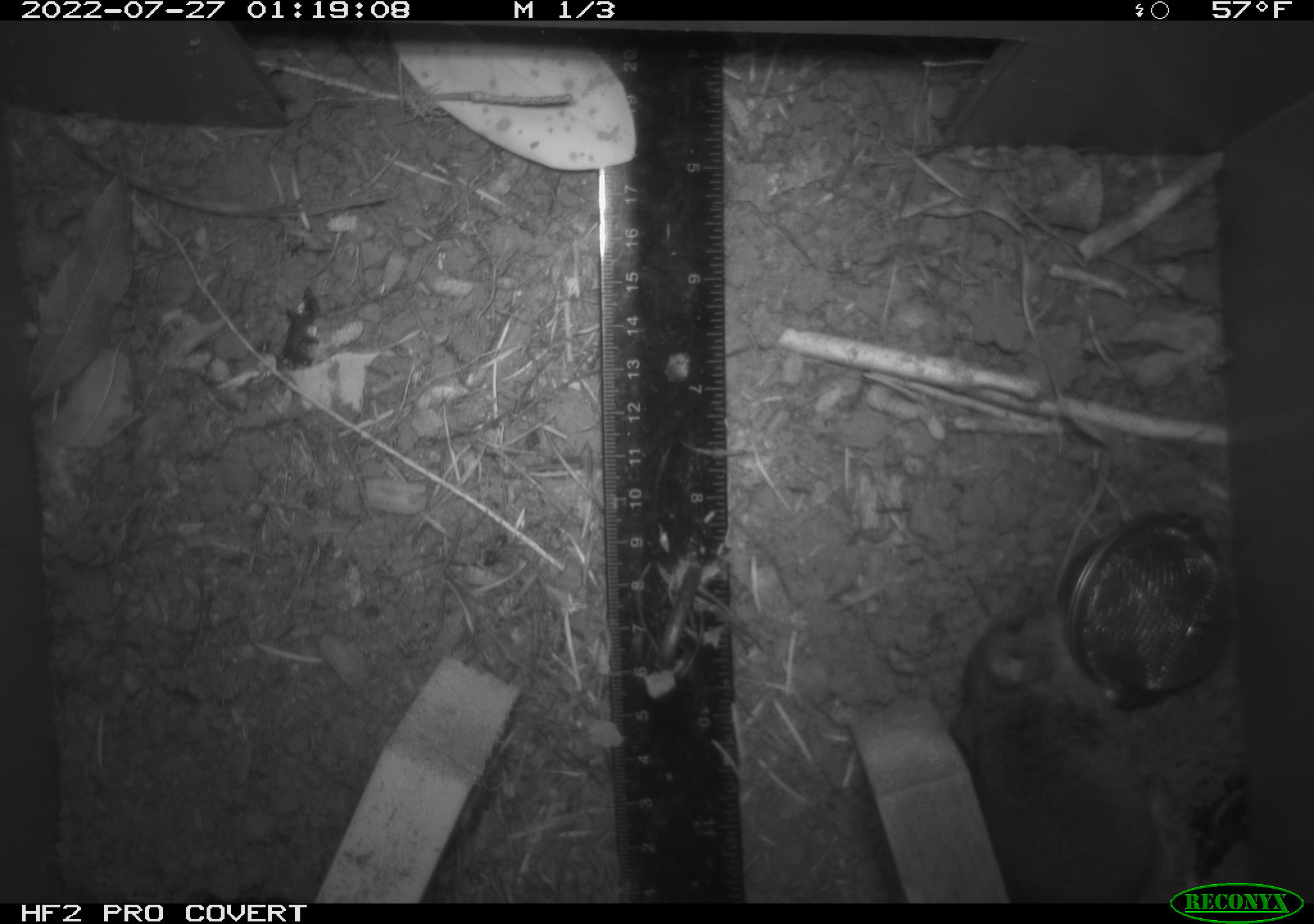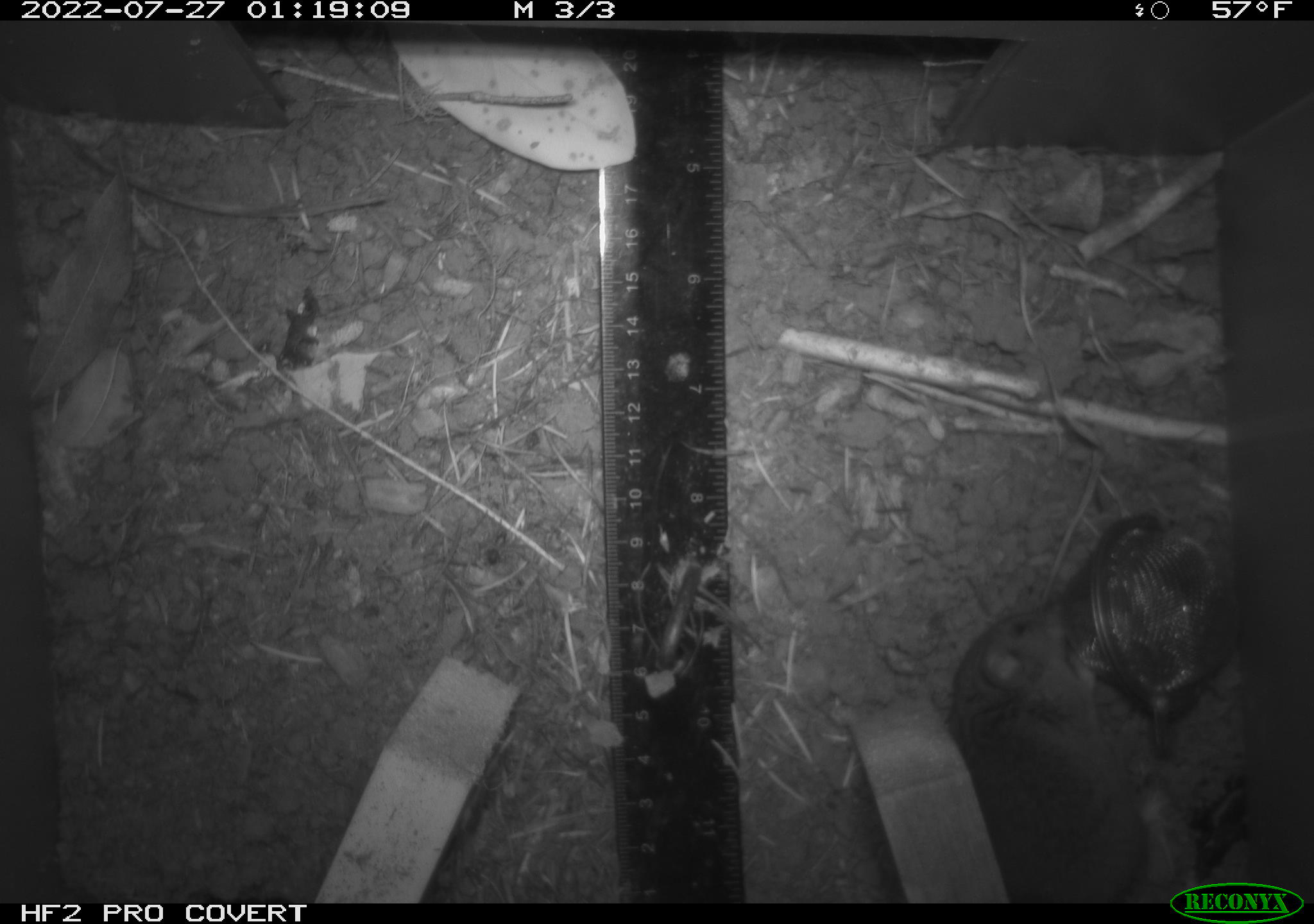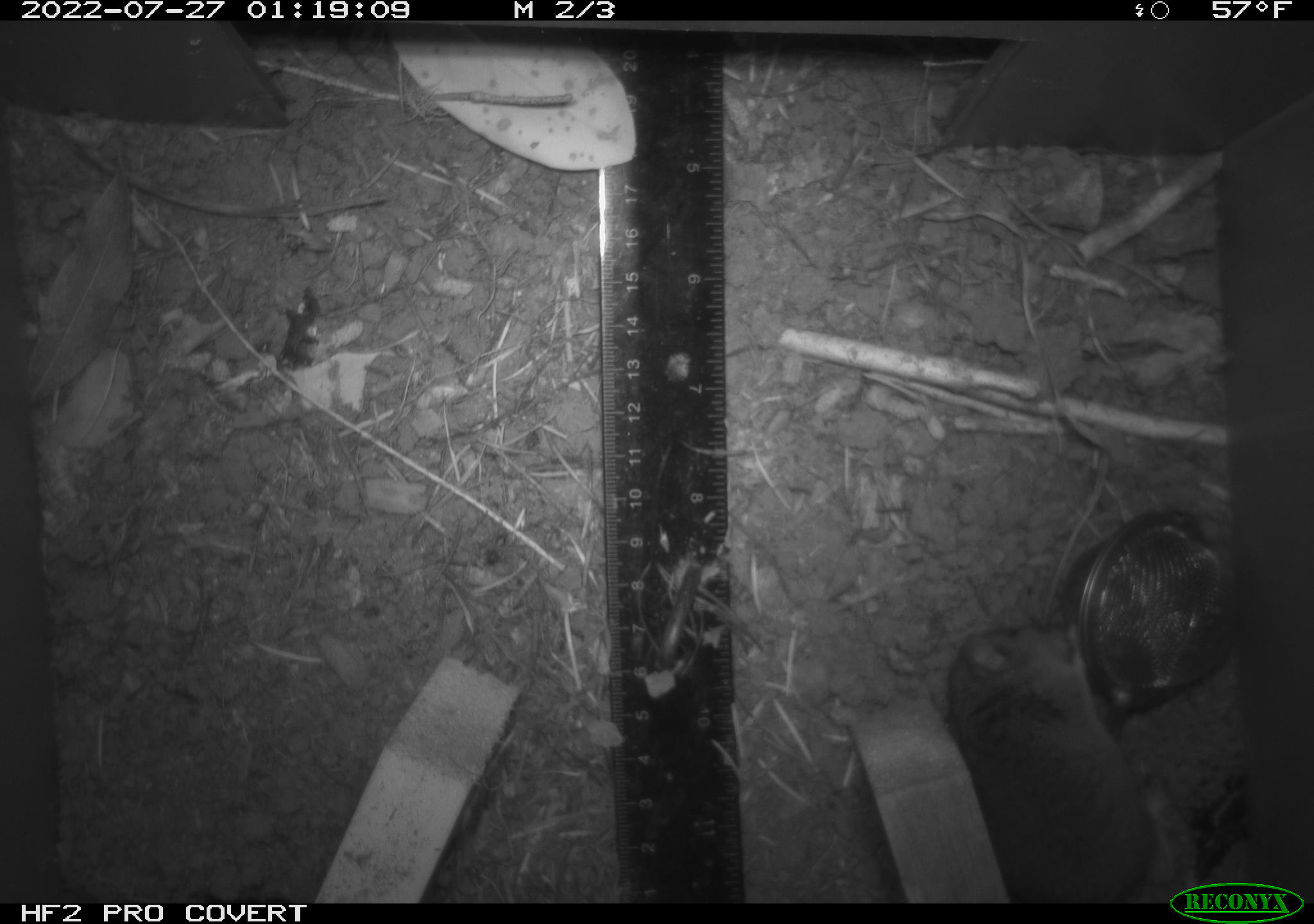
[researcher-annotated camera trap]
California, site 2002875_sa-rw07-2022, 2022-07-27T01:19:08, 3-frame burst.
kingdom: Animalia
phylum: Chordata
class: Mammalia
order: Rodentia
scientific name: Rodentia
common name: mouse species